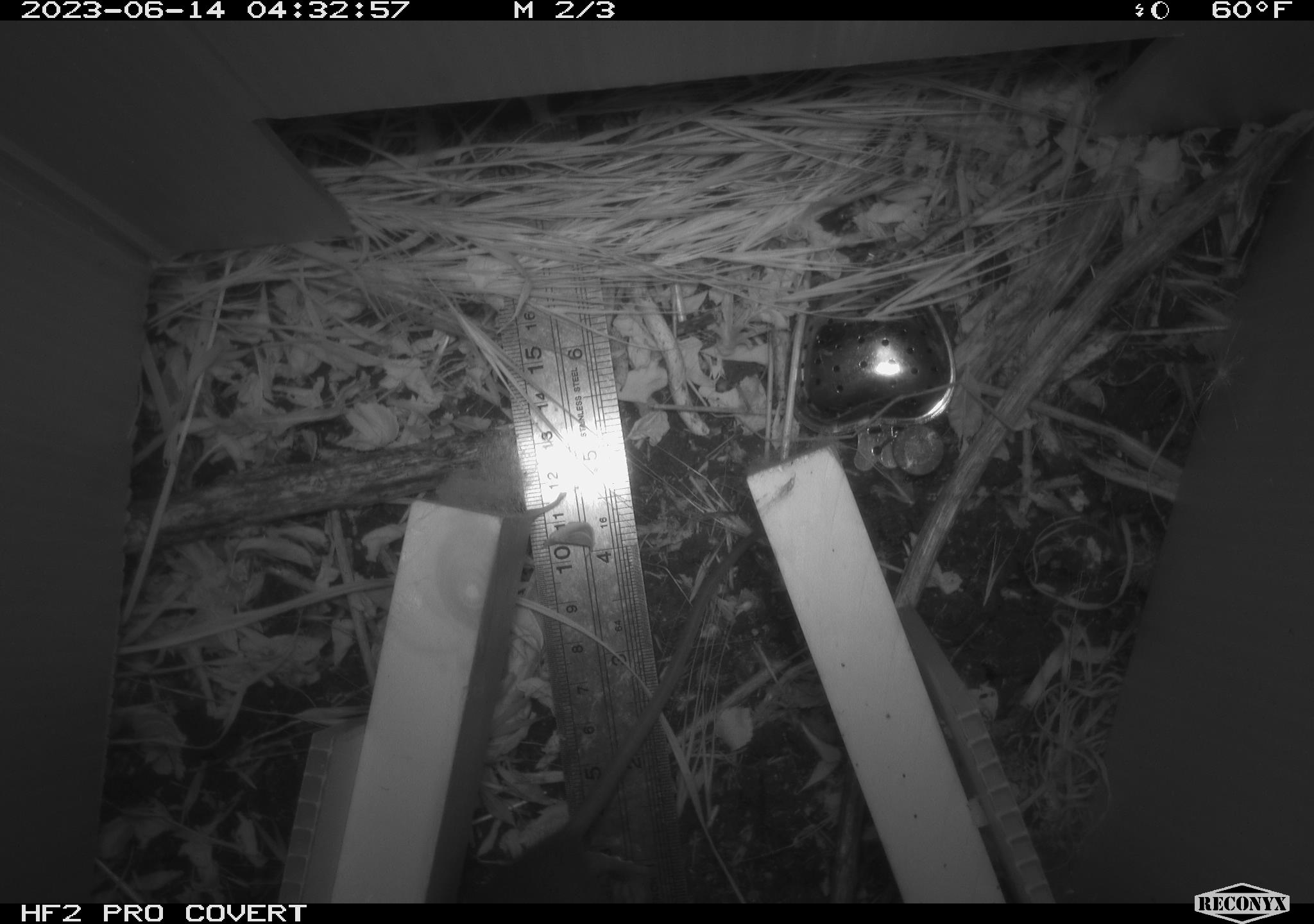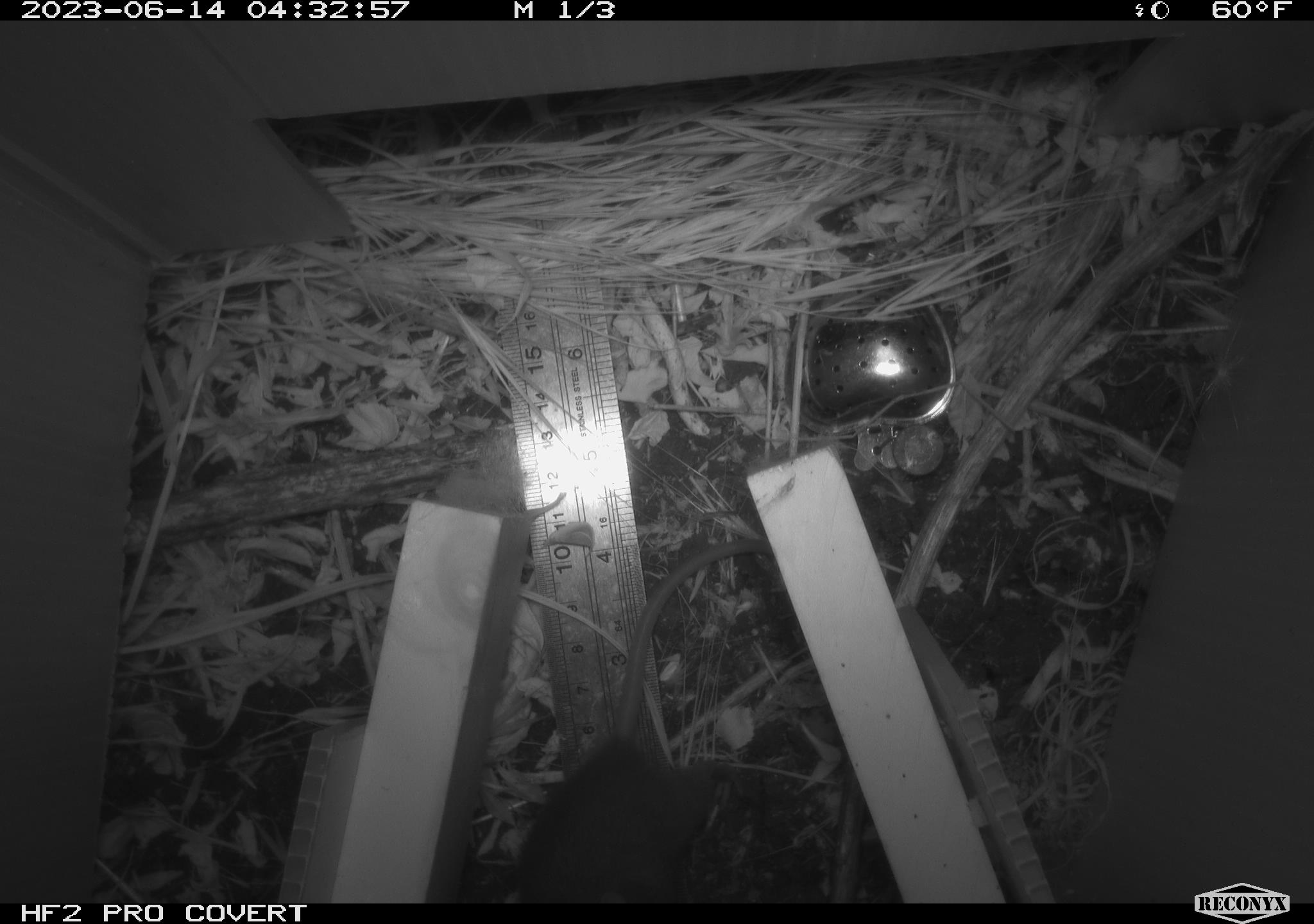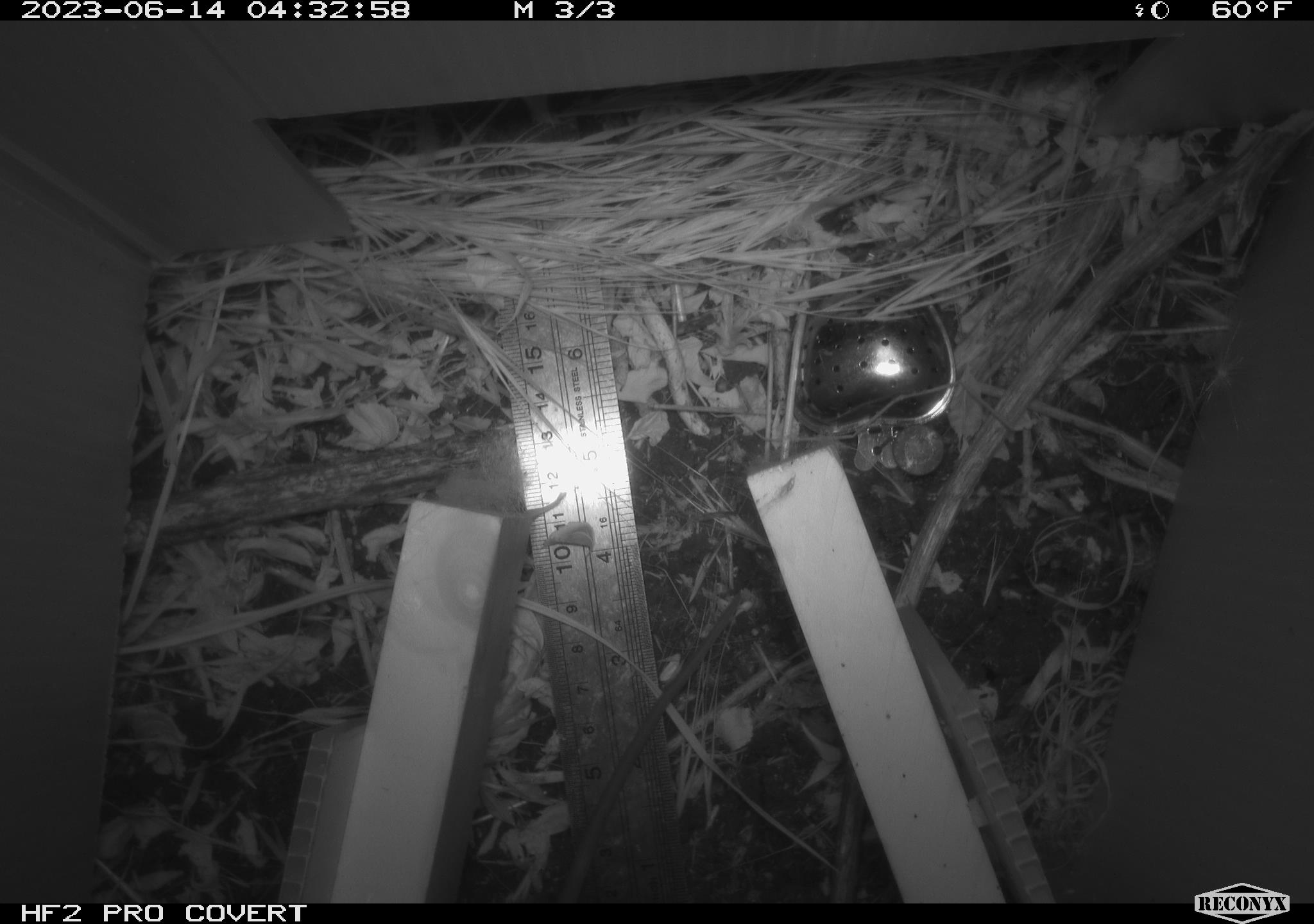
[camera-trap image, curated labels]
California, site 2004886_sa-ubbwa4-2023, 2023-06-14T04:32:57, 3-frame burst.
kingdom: Animalia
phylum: Chordata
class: Mammalia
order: Rodentia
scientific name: Rodentia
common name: mouse species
Mouse species (Rodentia).